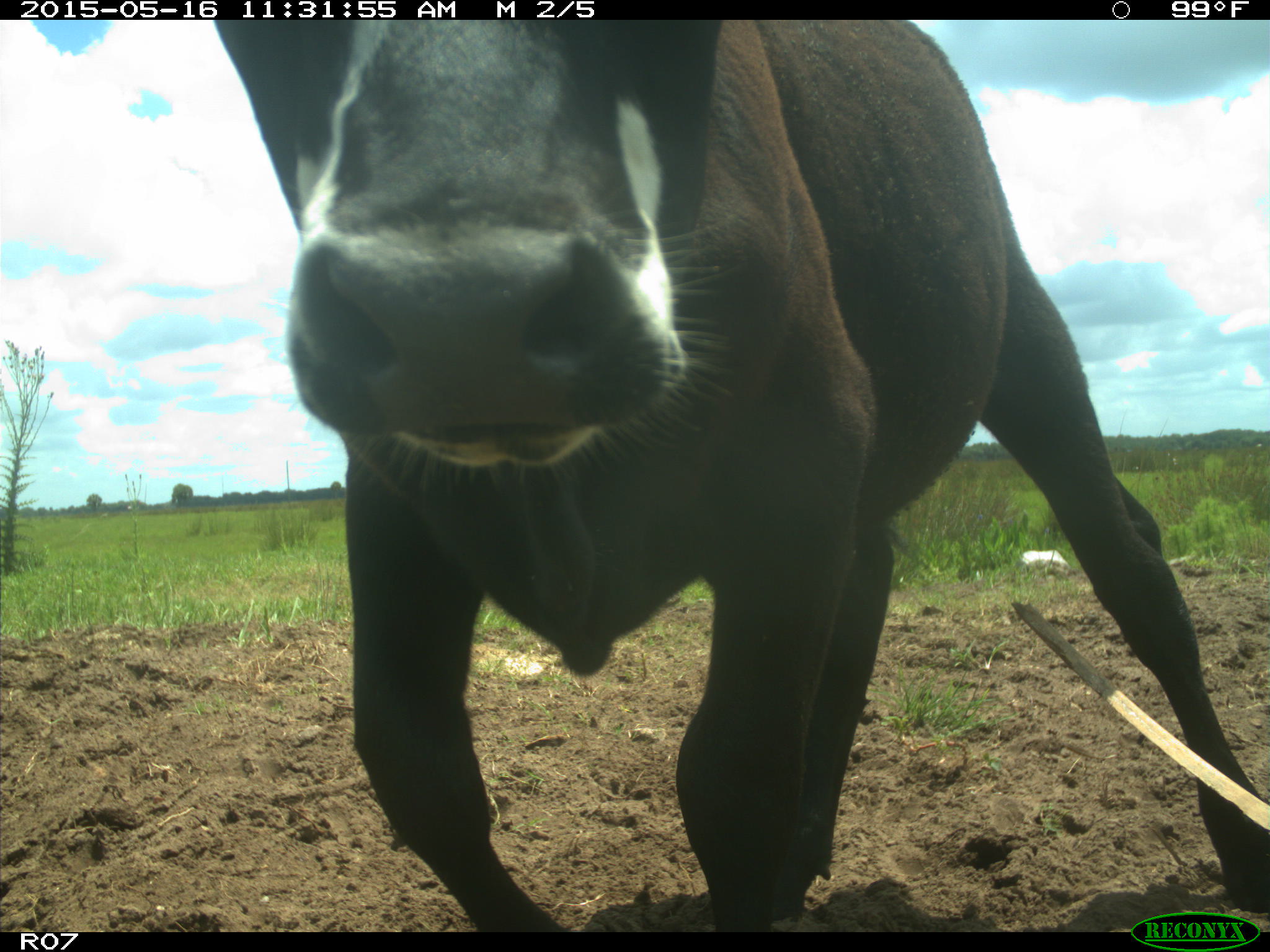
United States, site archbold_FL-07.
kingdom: Animalia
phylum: Chordata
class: Mammalia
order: Artiodactyla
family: Bovidae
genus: Bos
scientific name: Bos taurus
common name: domestic cow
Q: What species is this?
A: Bos taurus (domestic cow).